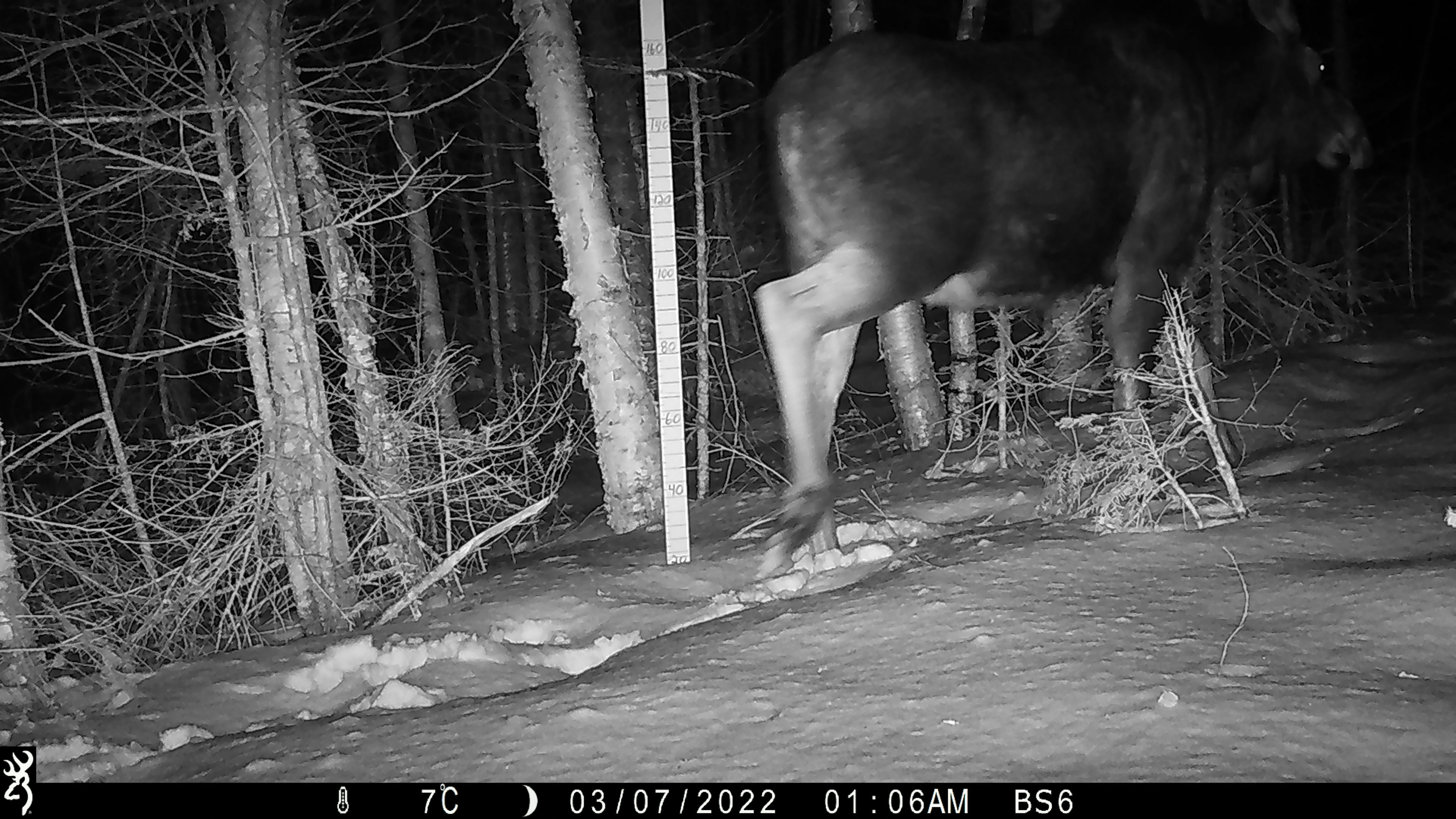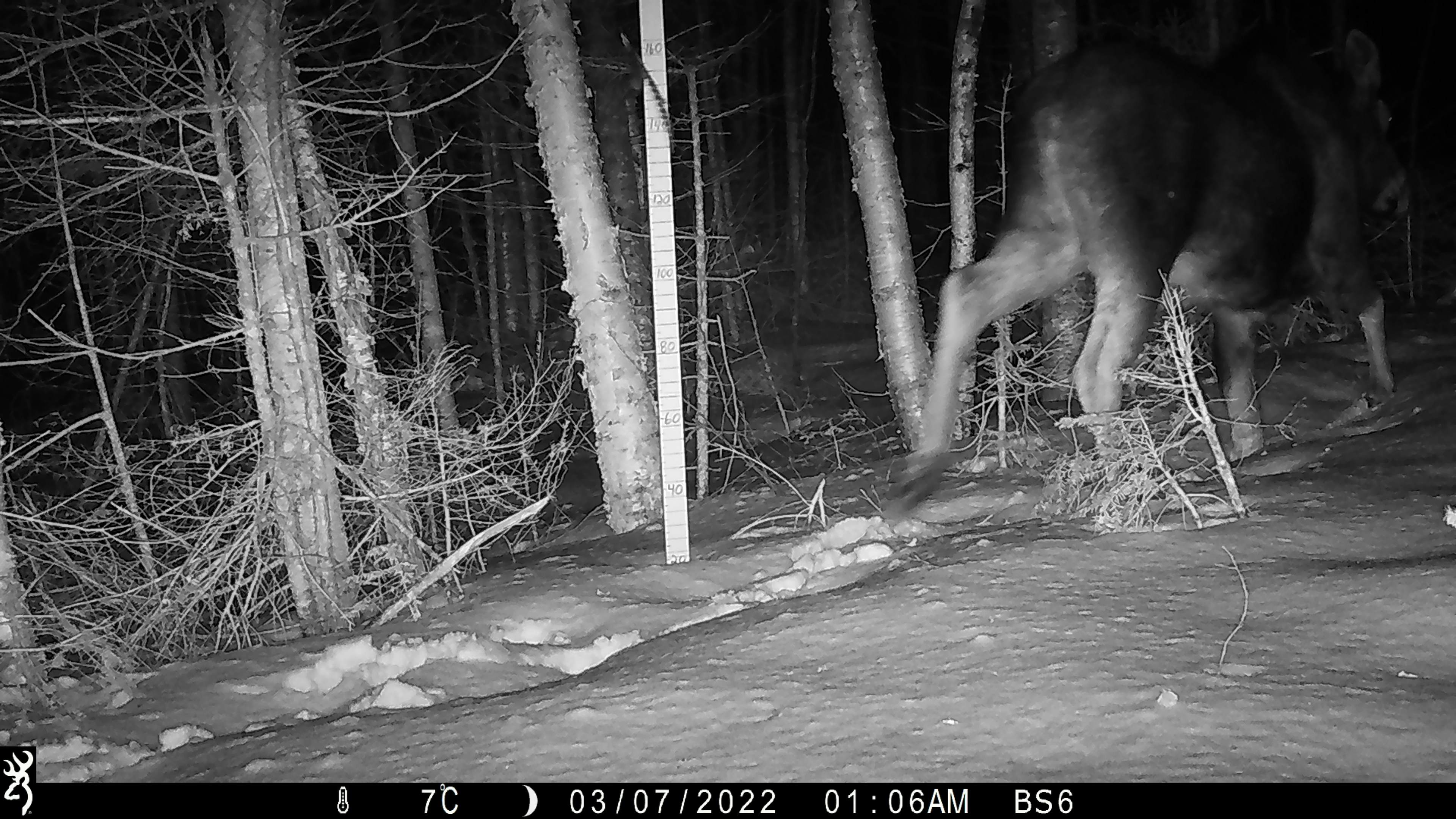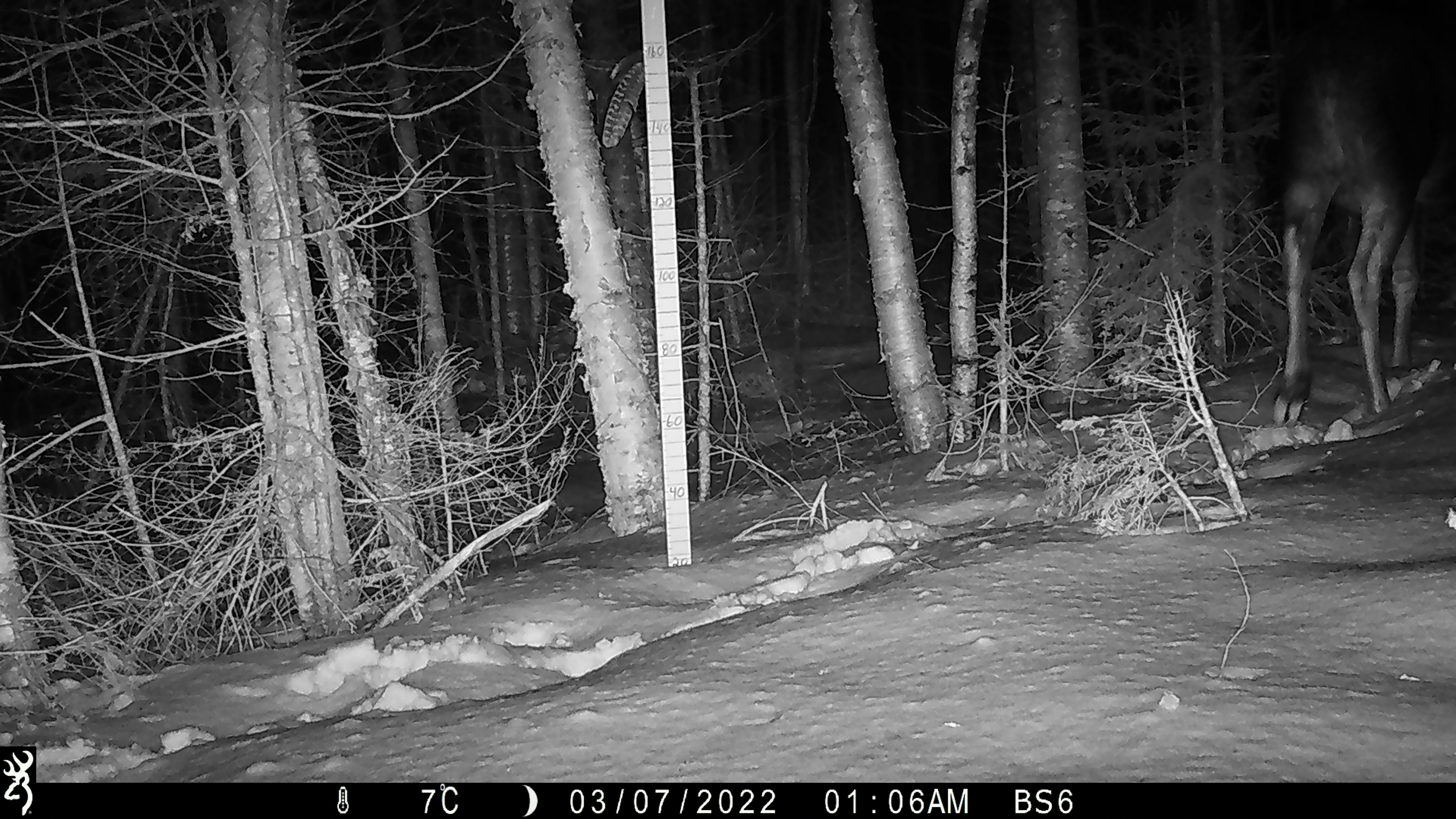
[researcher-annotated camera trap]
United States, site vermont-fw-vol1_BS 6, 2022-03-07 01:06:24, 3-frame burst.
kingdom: Animalia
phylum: Chordata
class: Mammalia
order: Artiodactyla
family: Cervidae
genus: Alces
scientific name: Alces alces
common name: moose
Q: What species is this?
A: Moose (Alces alces).